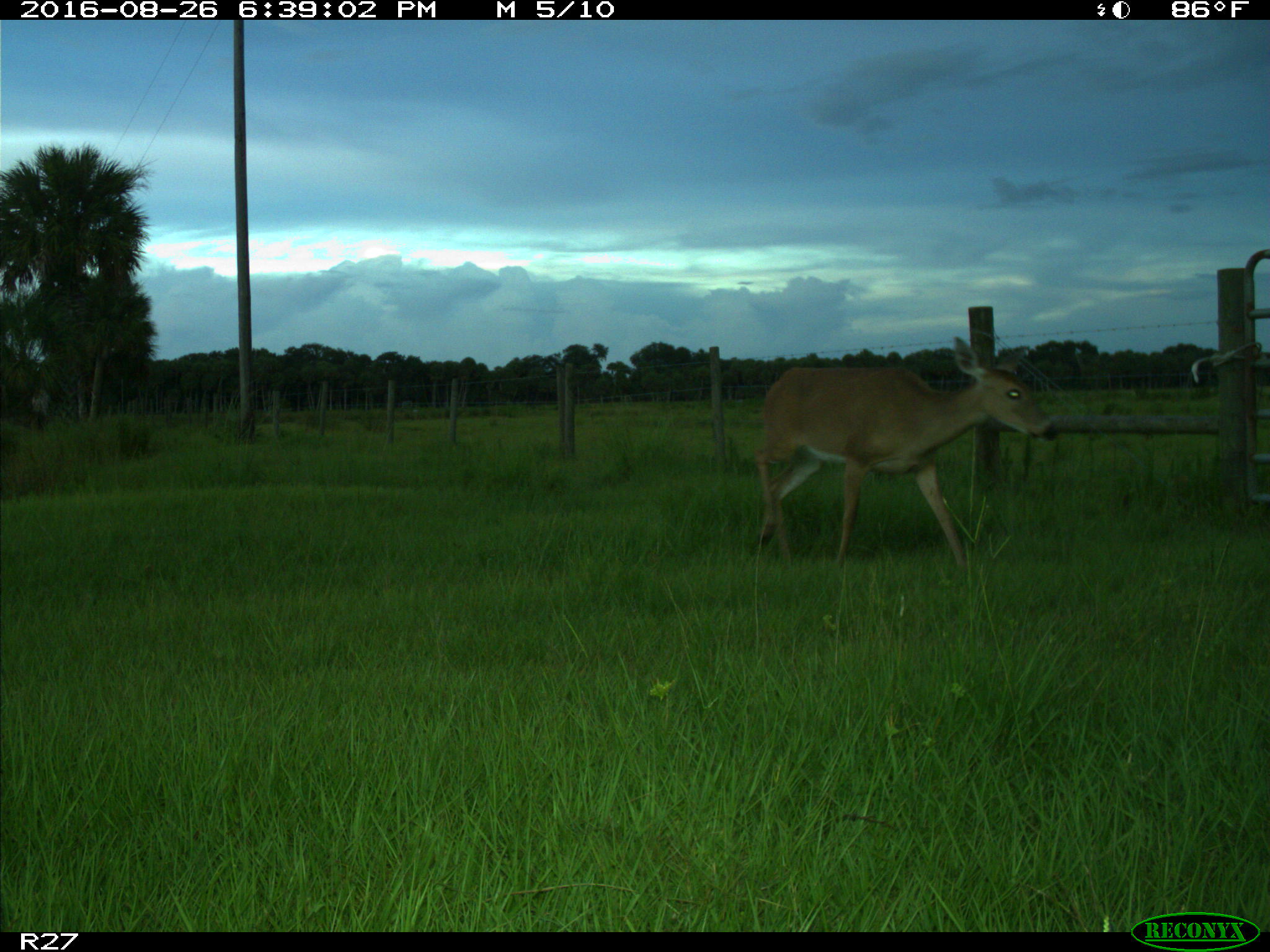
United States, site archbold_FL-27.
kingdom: Animalia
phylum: Chordata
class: Mammalia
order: Artiodactyla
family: Cervidae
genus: Odocoileus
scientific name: Odocoileus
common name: deer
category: unidentified deer